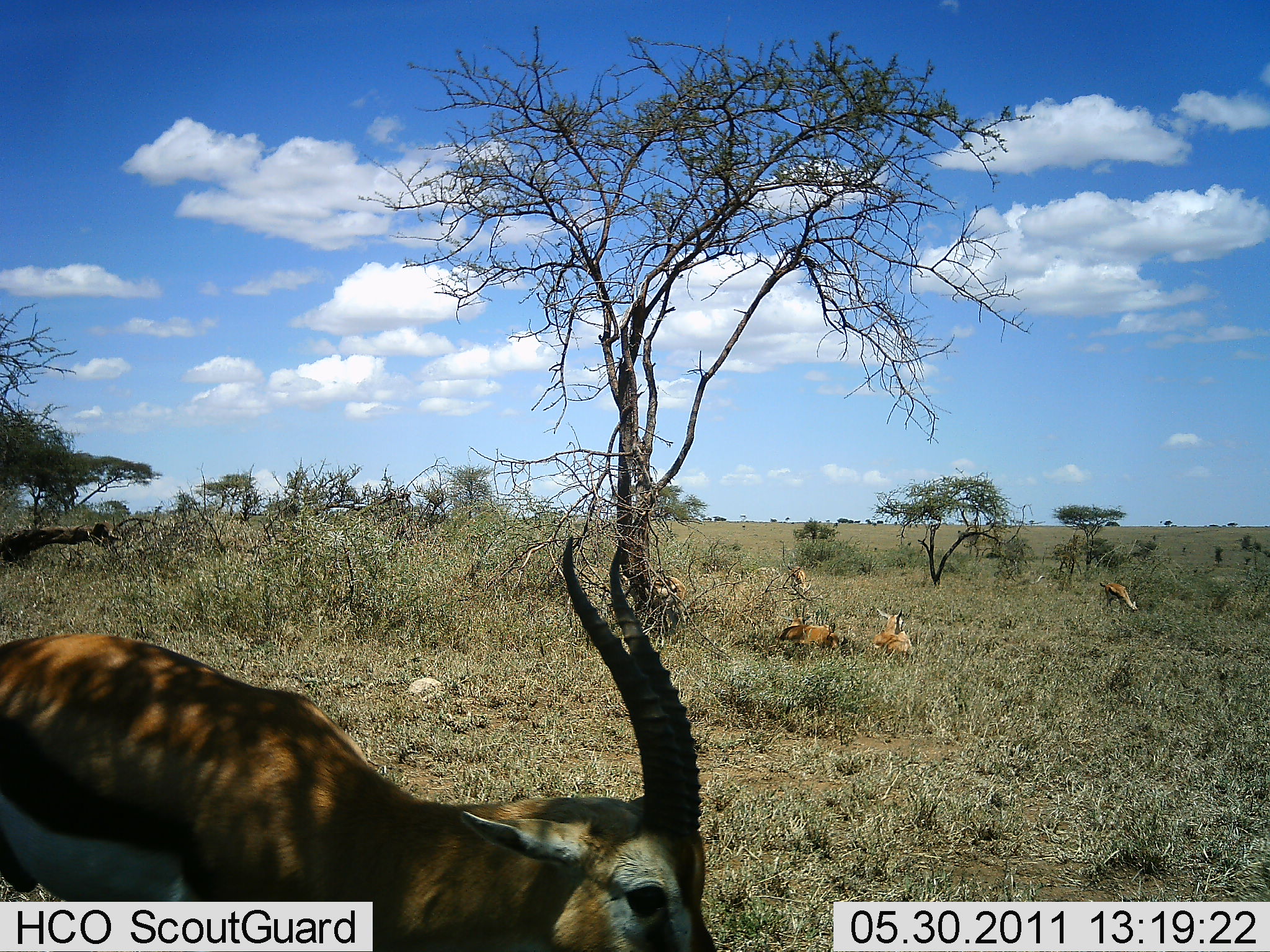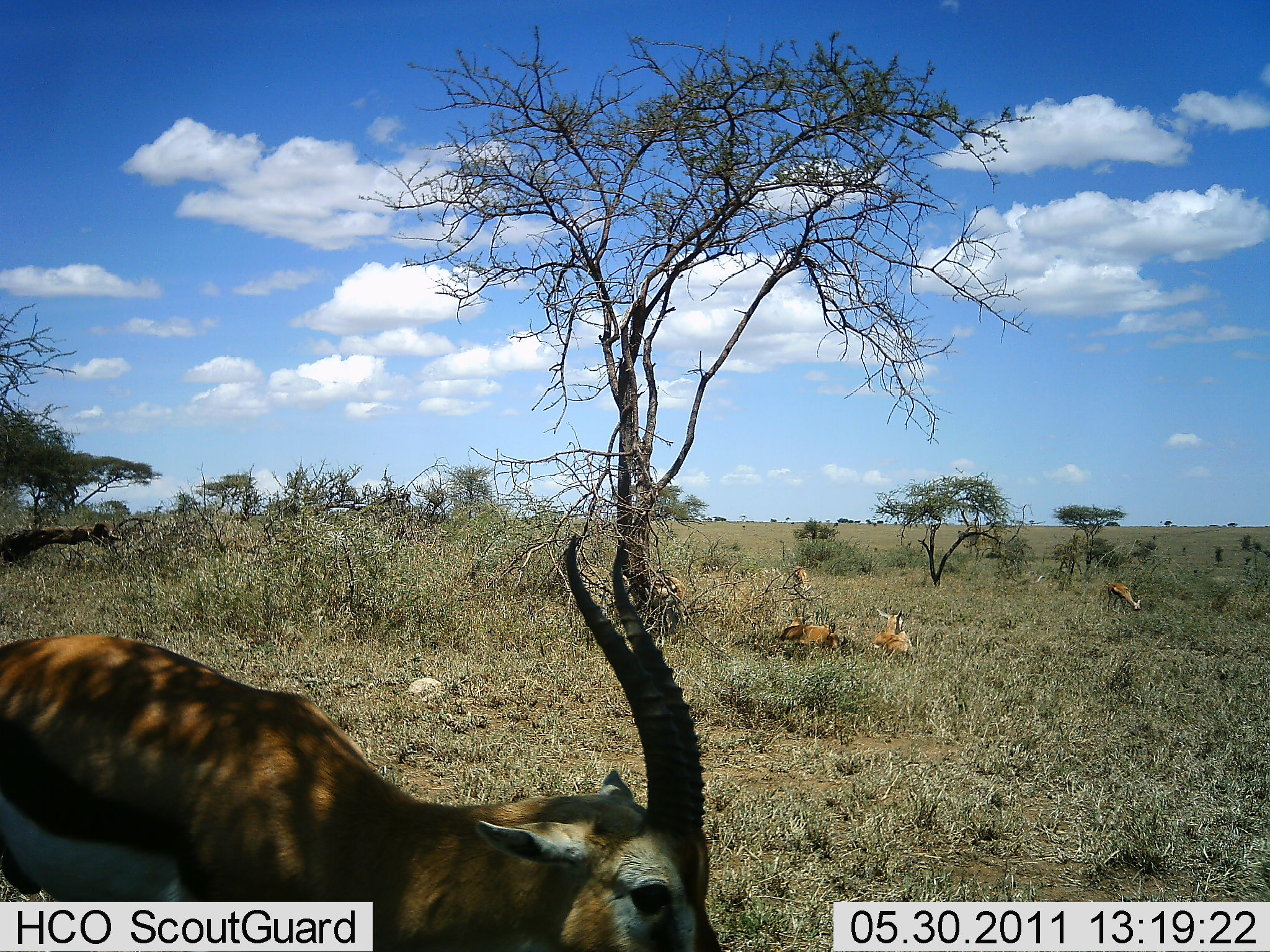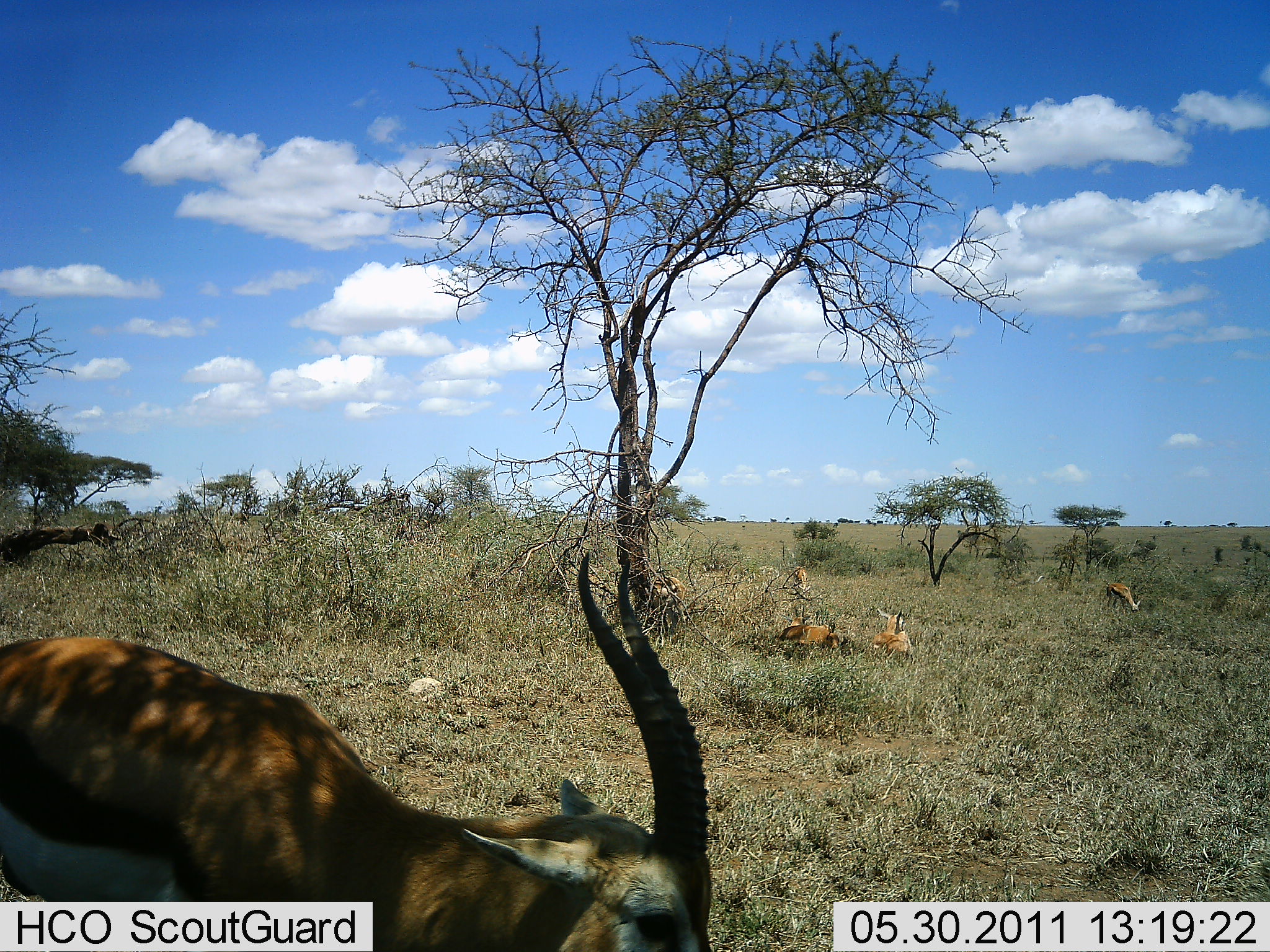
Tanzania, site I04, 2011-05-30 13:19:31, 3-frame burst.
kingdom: Animalia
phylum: Chordata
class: Mammalia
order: Artiodactyla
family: Bovidae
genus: Eudorcas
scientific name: Eudorcas thomsonii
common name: thomson's gazelle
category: gazellethomsons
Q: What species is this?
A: Gazellethomsons (thomson's gazelle) (Eudorcas thomsonii).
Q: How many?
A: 5.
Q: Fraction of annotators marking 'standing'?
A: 40%.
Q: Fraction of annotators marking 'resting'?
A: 90%.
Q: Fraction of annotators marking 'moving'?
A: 20%.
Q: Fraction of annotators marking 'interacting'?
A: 0%.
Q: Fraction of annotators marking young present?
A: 0%.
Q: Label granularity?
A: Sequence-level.